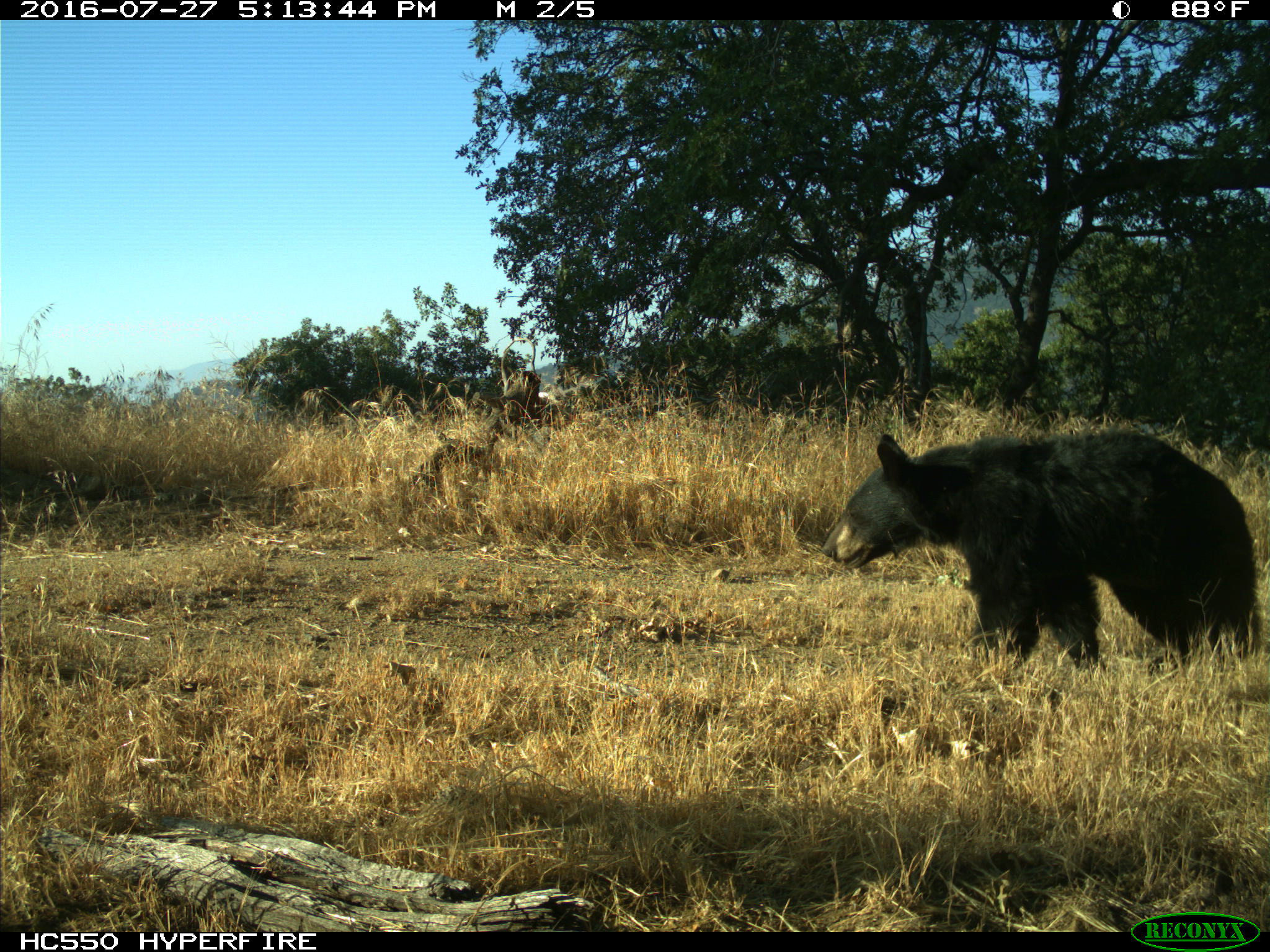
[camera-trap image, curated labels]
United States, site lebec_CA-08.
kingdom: Animalia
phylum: Chordata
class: Mammalia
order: Carnivora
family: Ursidae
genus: Ursus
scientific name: Ursus americanus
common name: american black bear